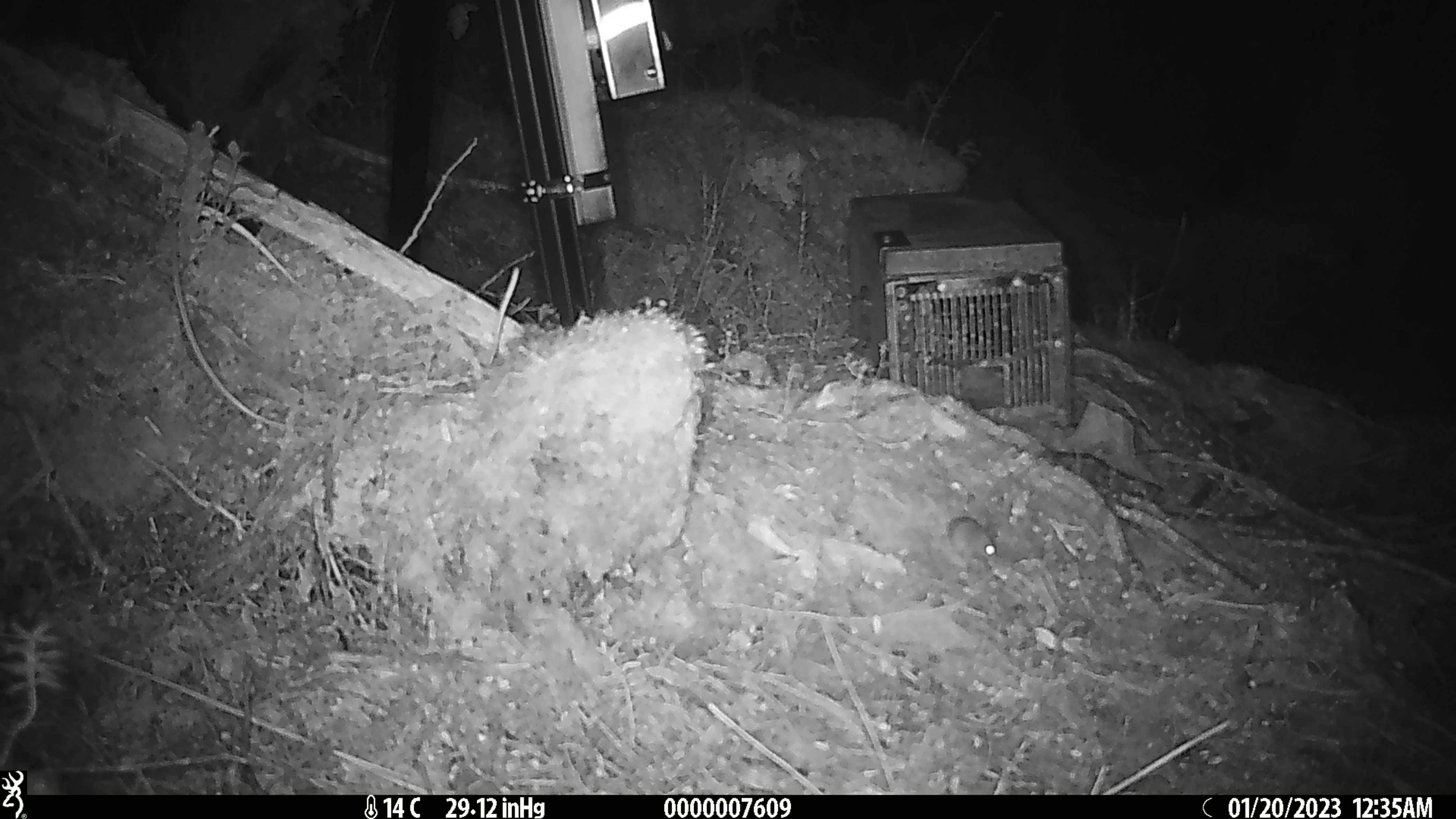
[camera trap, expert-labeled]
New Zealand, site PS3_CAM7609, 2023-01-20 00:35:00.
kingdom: Animalia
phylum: Chordata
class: Mammalia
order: Rodentia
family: Muridae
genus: Mus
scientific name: Mus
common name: mouse